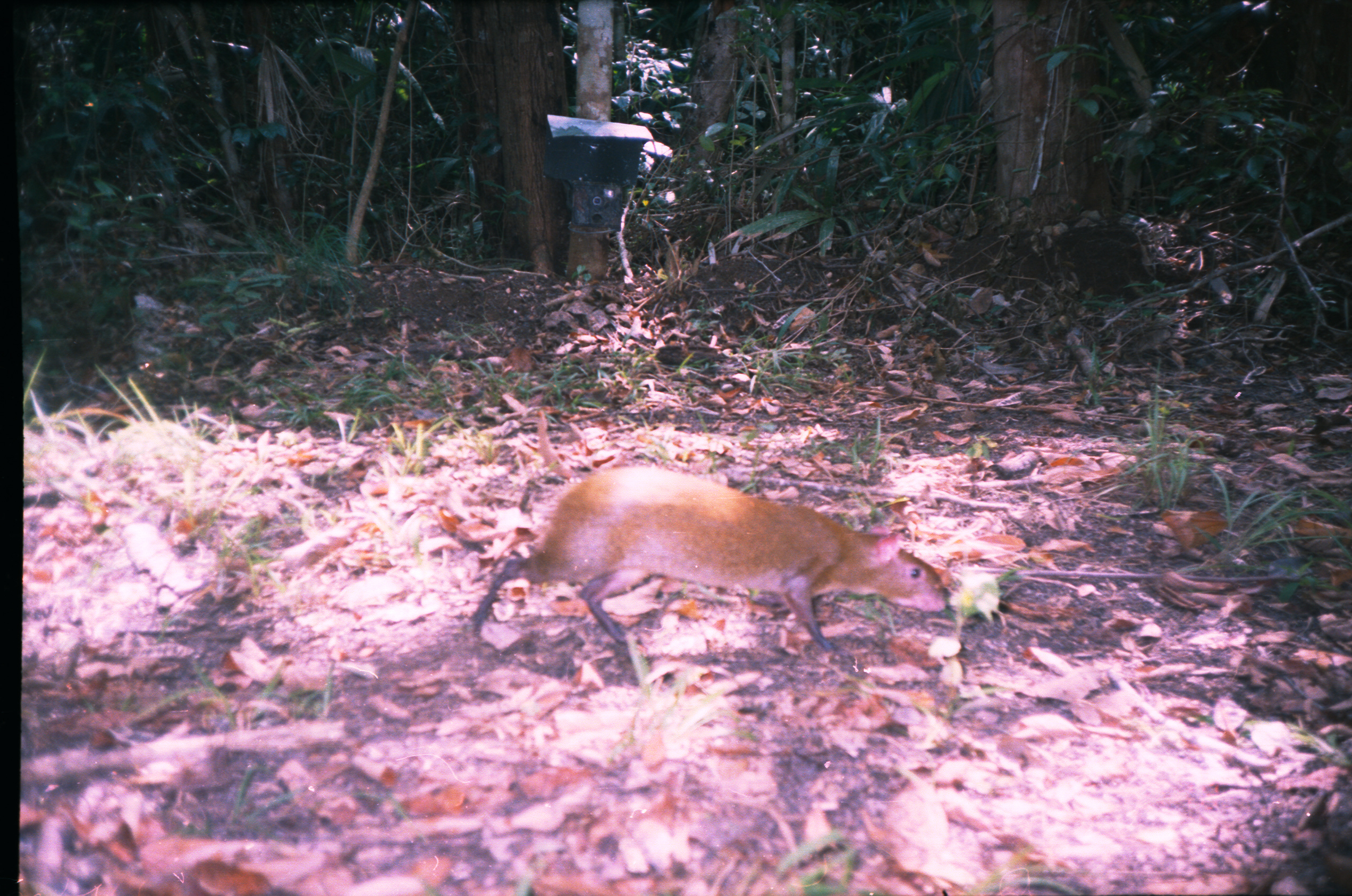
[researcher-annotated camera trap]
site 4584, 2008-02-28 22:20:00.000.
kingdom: Animalia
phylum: Chordata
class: Mammalia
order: Rodentia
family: Dasyproctidae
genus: Dasyprocta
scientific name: Dasyprocta punctata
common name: central american agouti